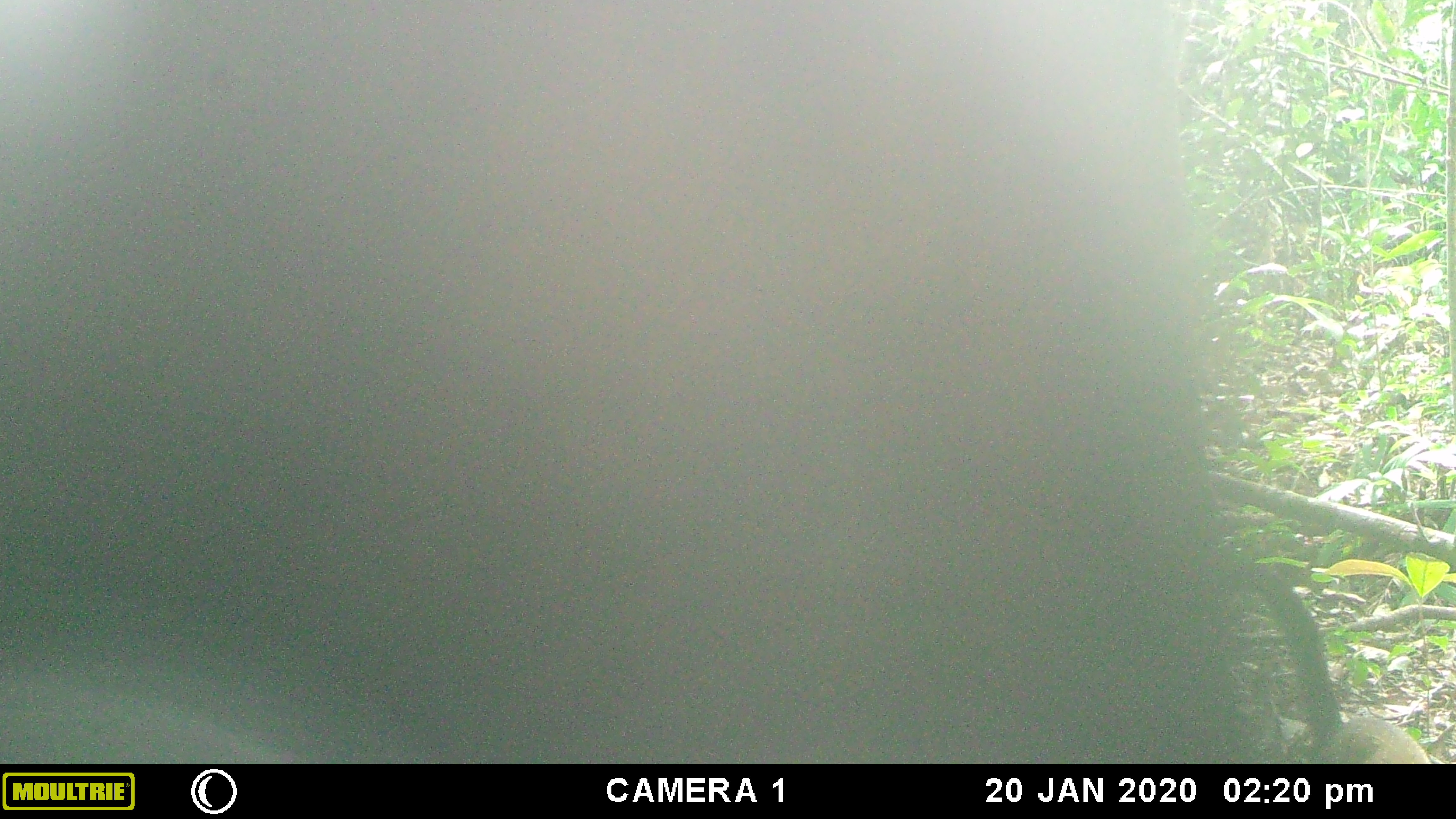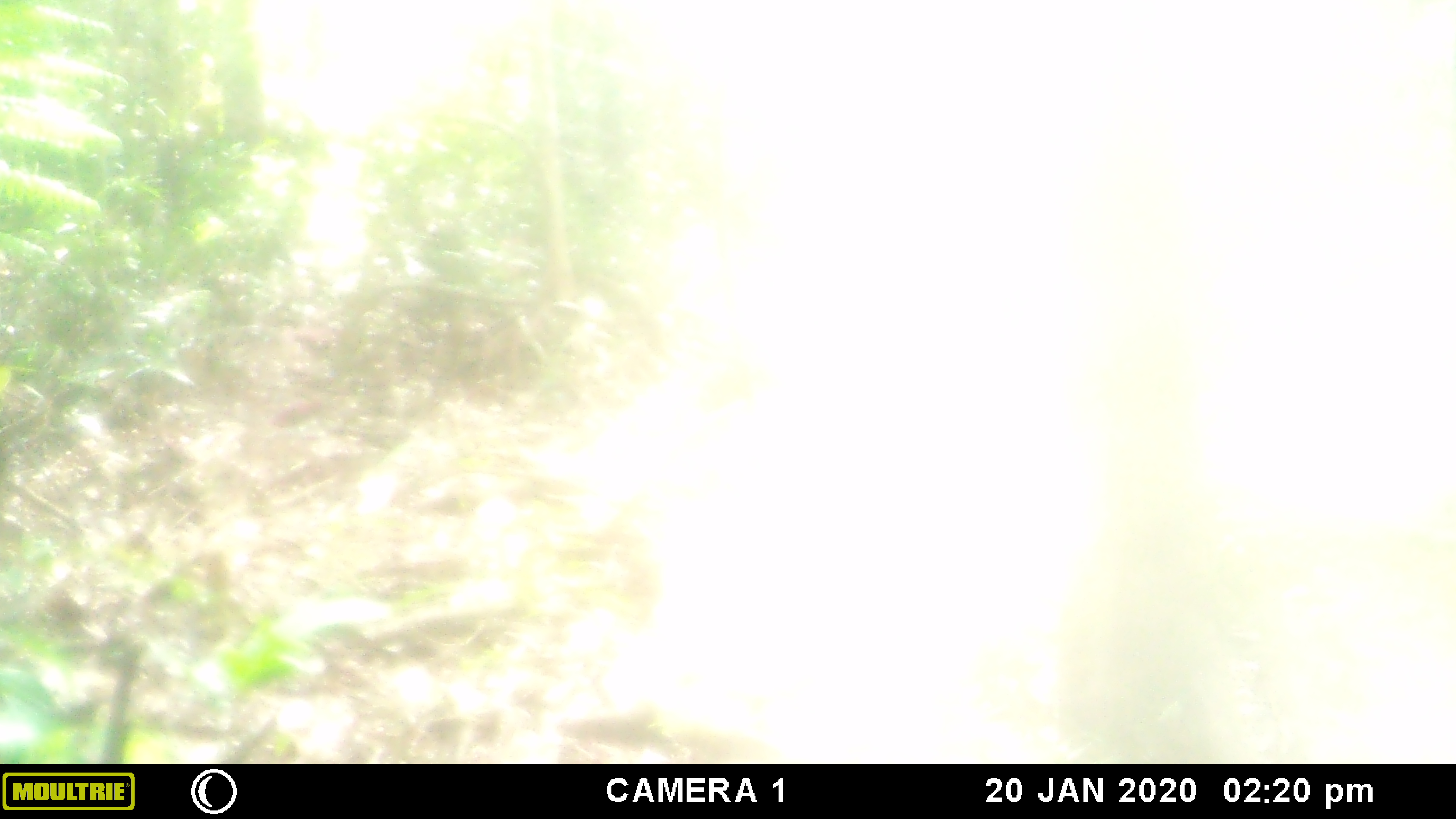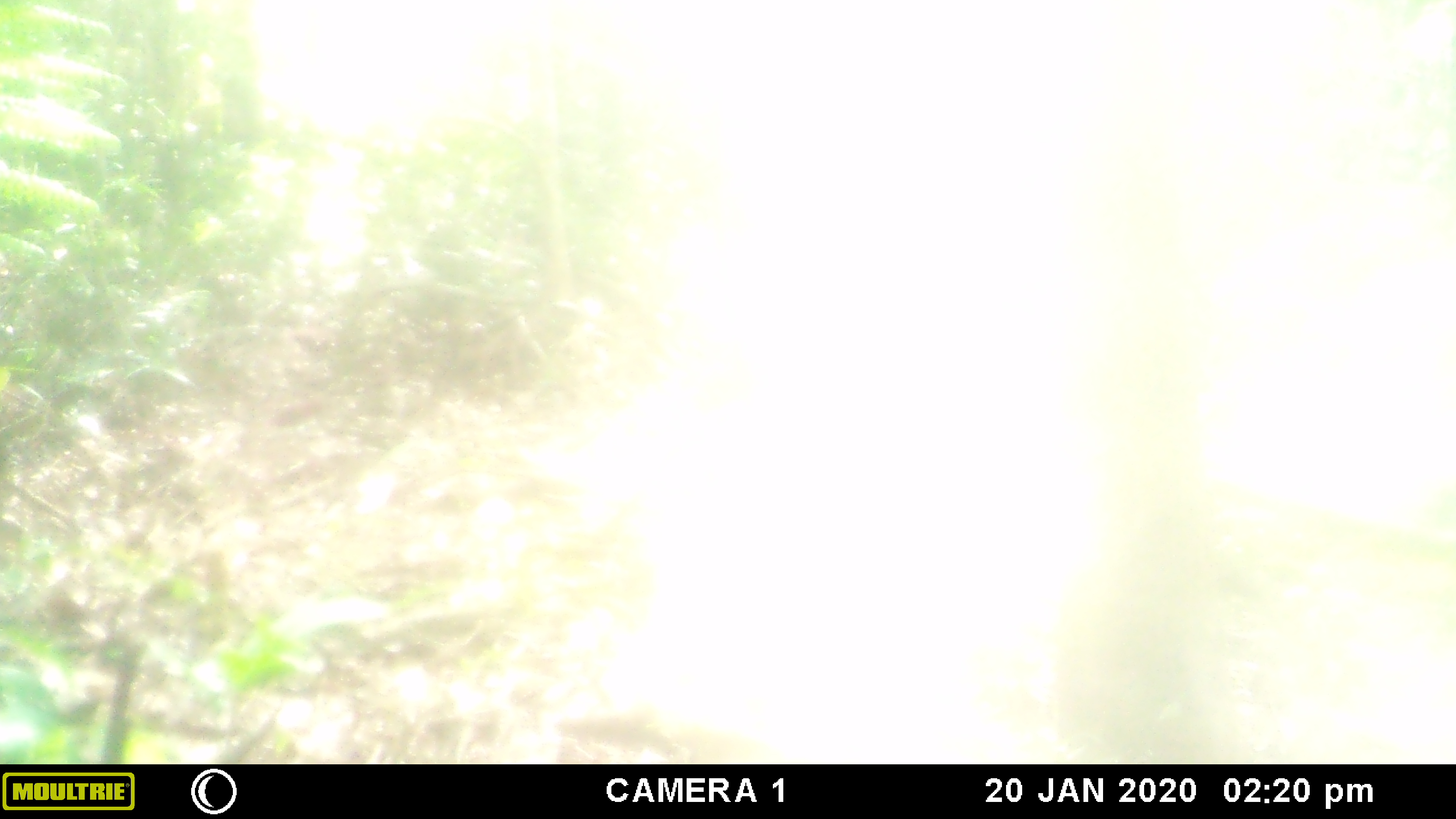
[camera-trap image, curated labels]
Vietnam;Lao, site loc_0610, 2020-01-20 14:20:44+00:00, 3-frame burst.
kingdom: Animalia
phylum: Chordata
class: Mammalia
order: Carnivora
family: Mustelidae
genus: Martes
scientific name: Martes flavigula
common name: yellow-throated marten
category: yellow throated marten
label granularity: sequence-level